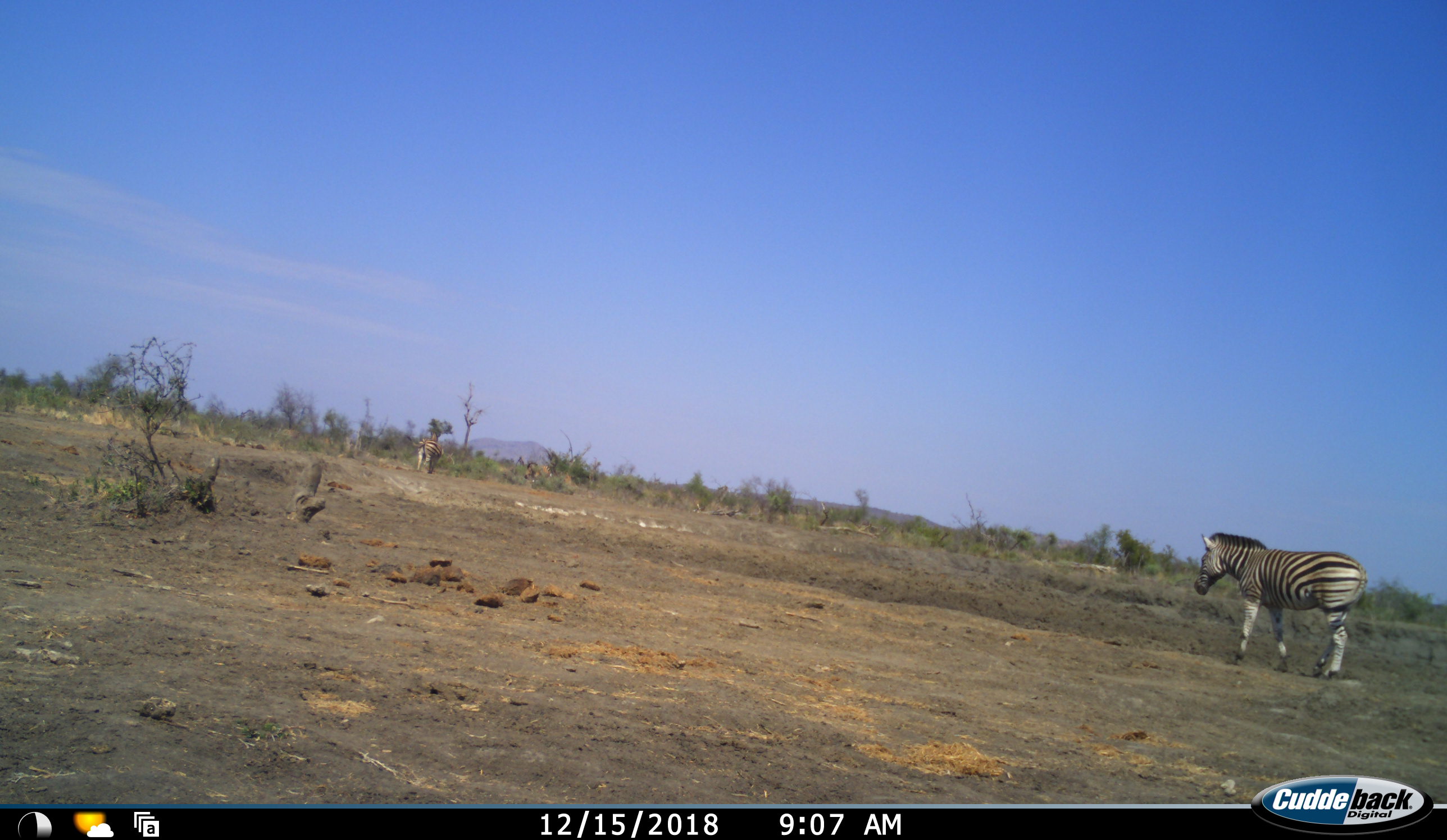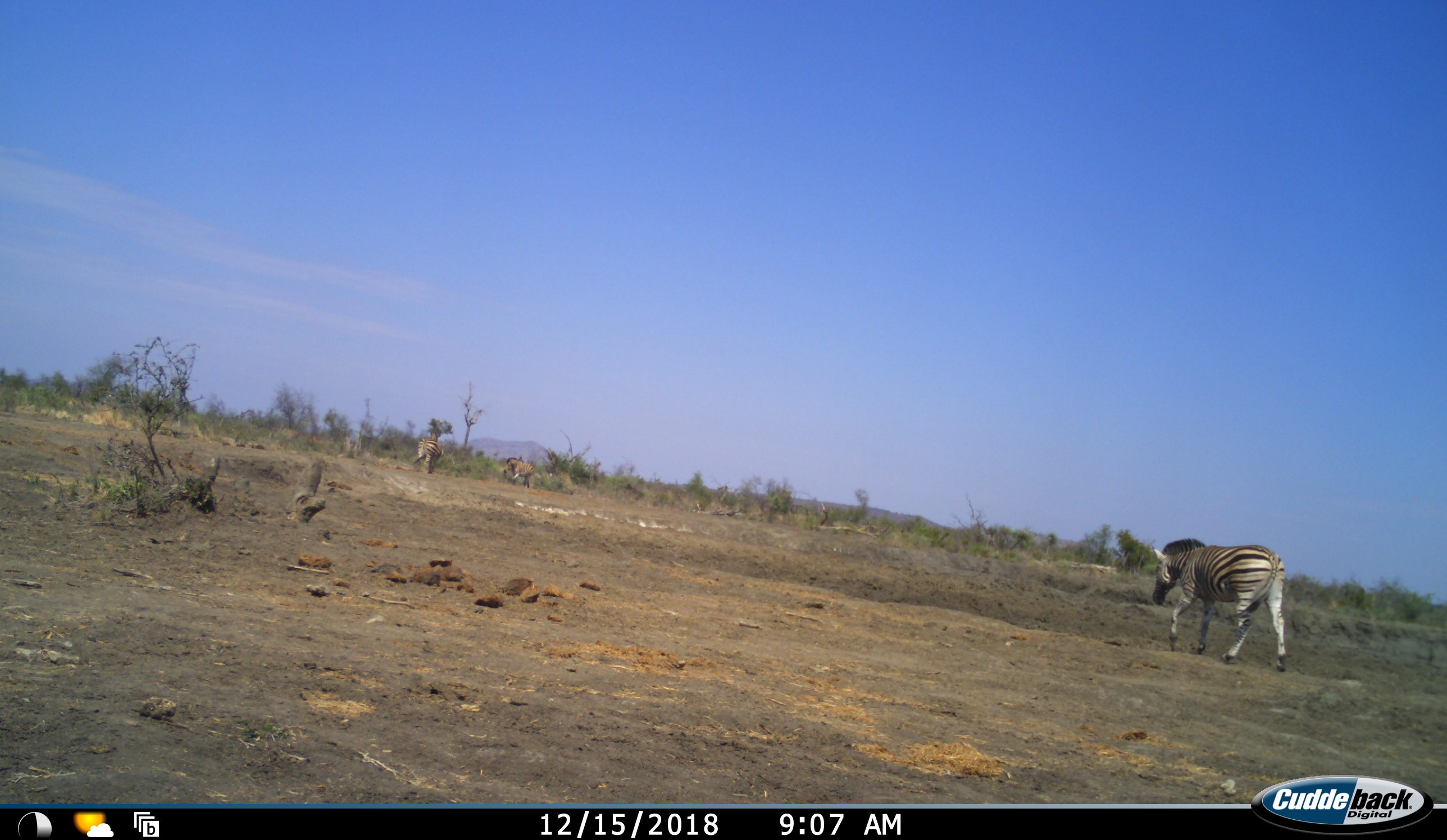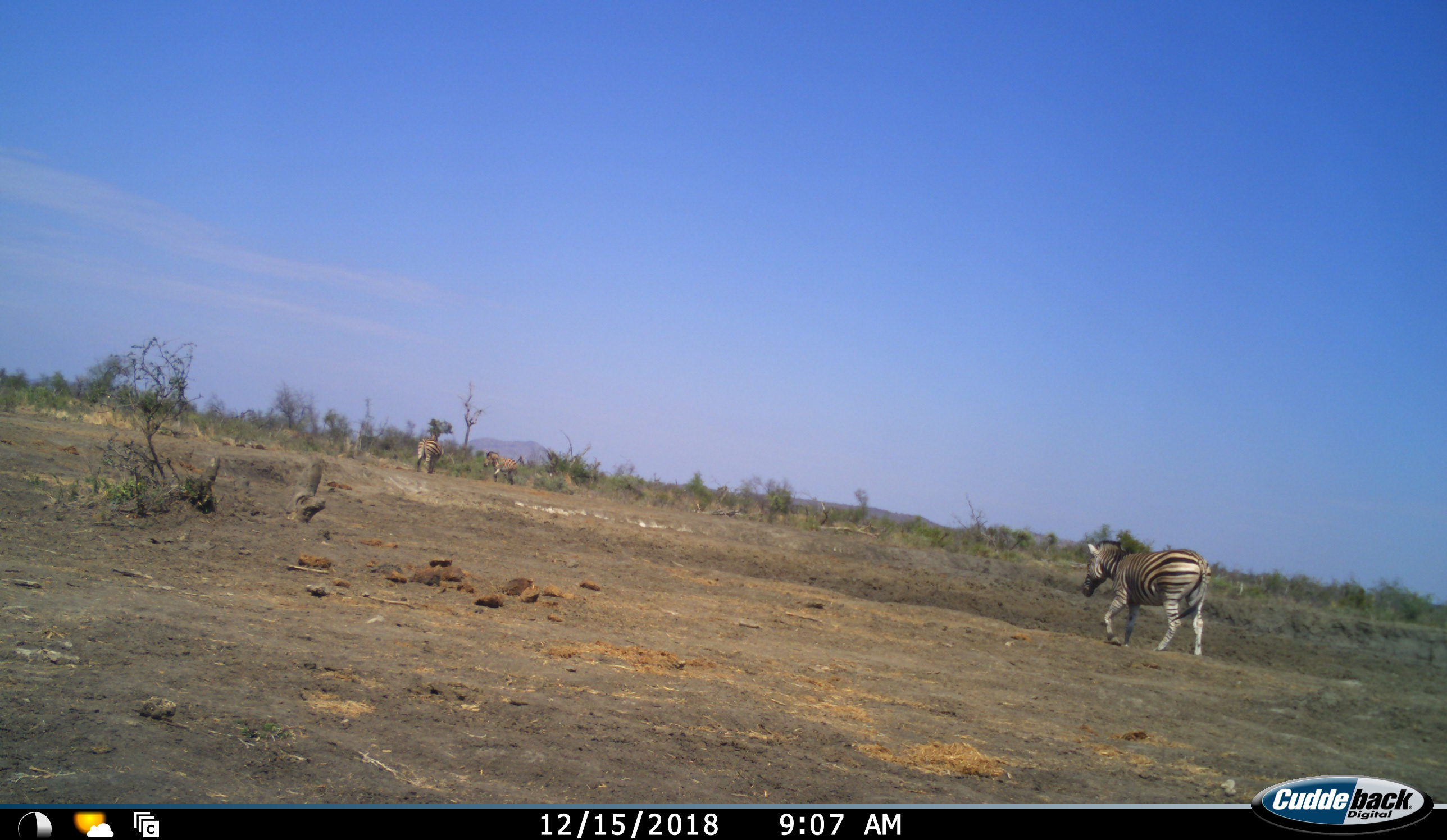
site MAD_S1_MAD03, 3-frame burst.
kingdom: Animalia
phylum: Chordata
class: Mammalia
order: Perissodactyla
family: Equidae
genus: Equus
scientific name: Equus quagga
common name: plains zebra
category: zebraplains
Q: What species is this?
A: Zebraplains (plains zebra) (Equus quagga).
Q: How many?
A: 3.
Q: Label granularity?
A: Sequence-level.